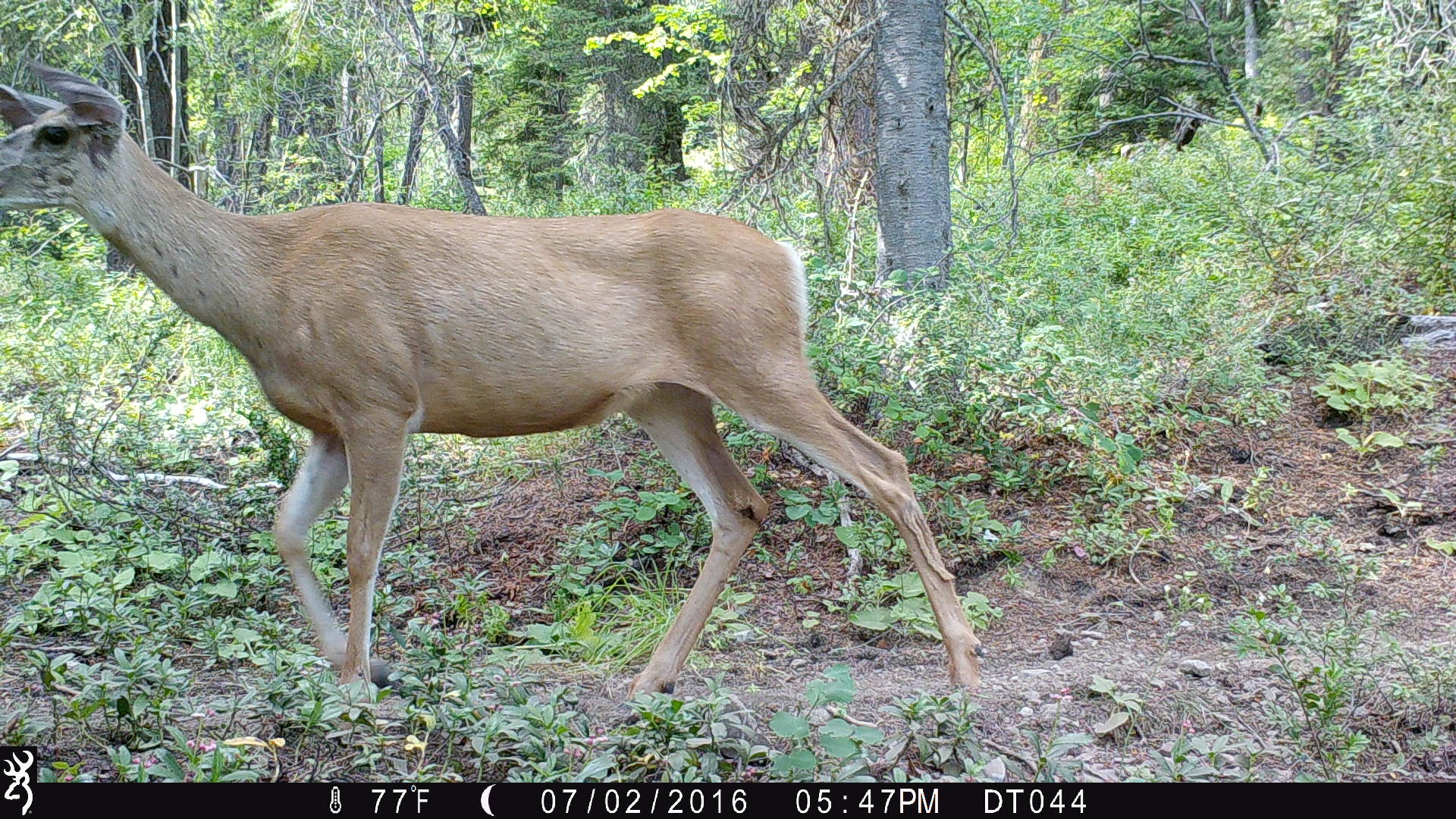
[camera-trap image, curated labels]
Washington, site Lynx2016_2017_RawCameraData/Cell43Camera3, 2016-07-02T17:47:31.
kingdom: Animalia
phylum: Chordata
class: Mammalia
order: Artiodactyla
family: Cervidae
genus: Odocoileus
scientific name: Odocoileus hemionus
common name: mule deer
Odocoileus hemionus (mule deer). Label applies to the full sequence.